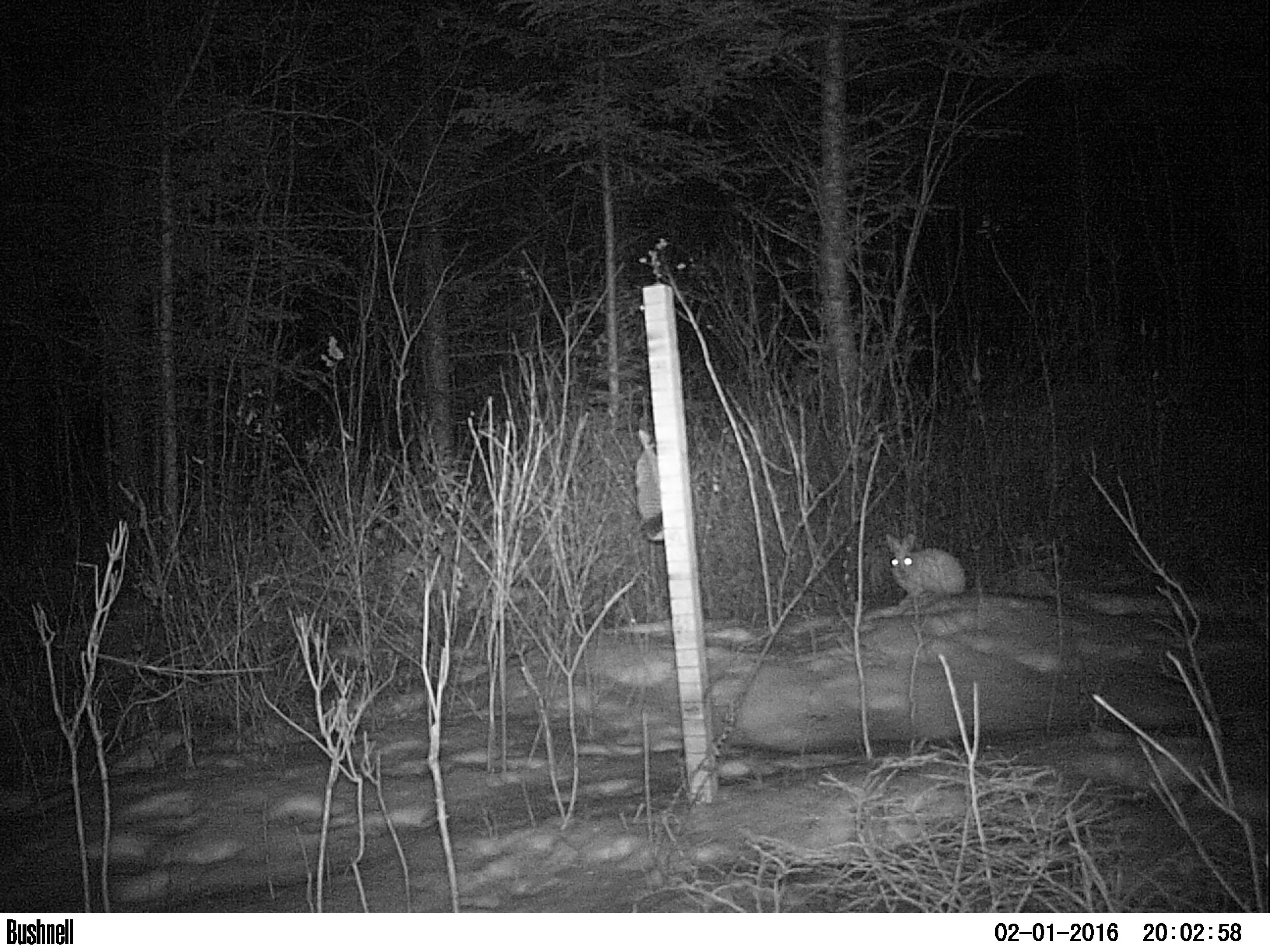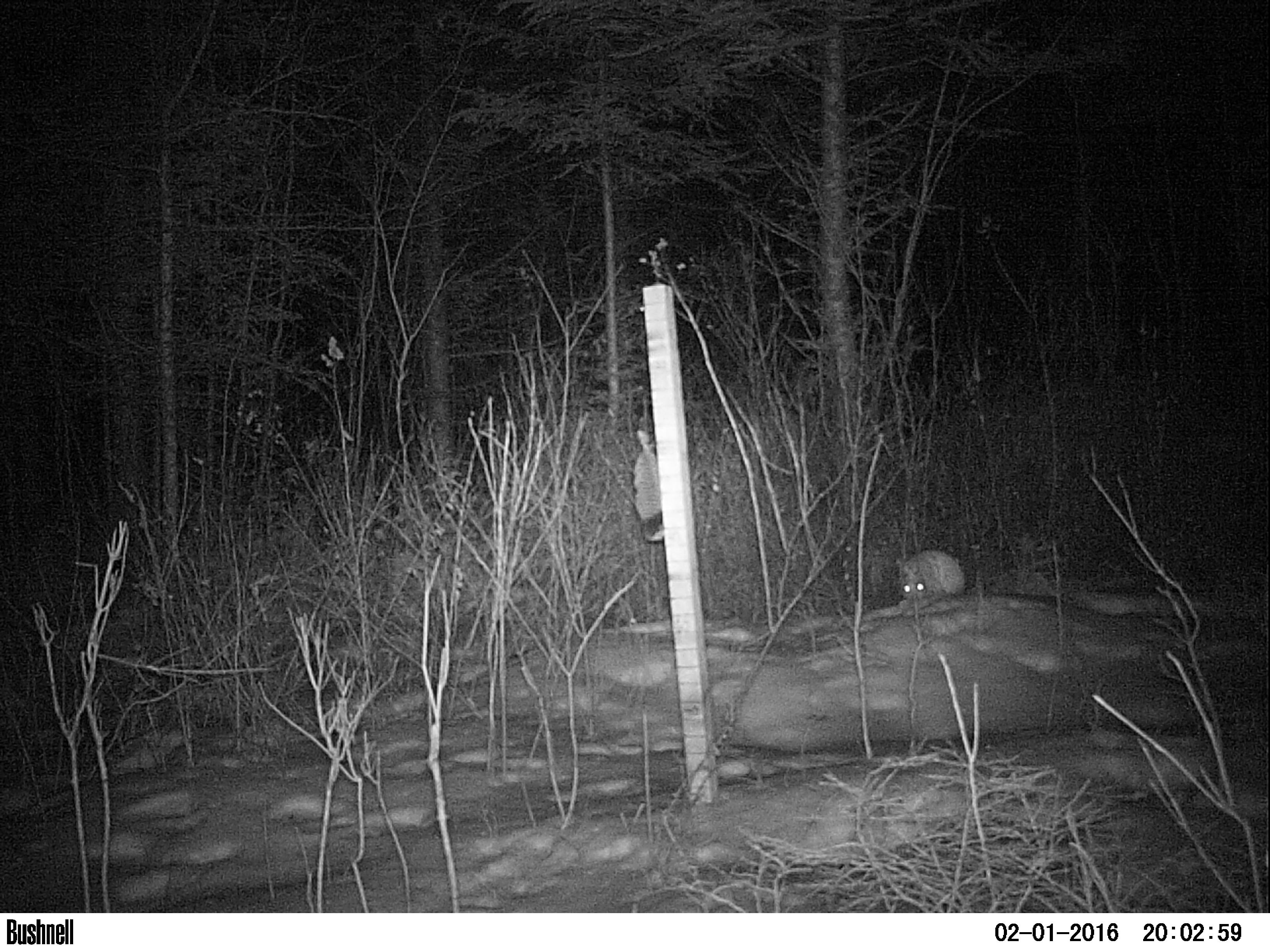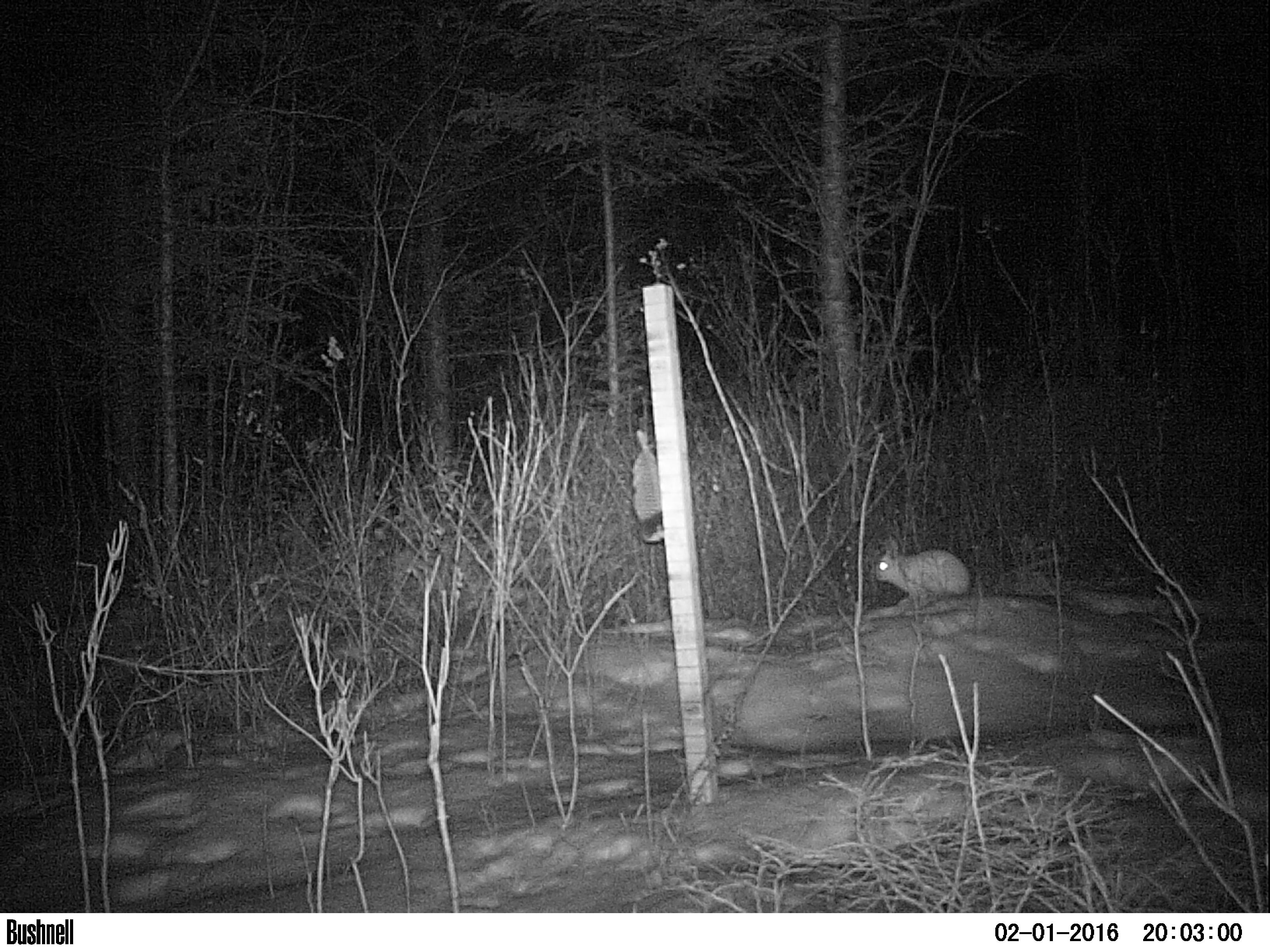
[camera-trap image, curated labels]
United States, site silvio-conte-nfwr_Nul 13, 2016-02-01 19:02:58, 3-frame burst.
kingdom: Animalia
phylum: Chordata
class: Mammalia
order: Lagomorpha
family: Leporidae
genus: Lepus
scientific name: Lepus americanus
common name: snowshoe hare